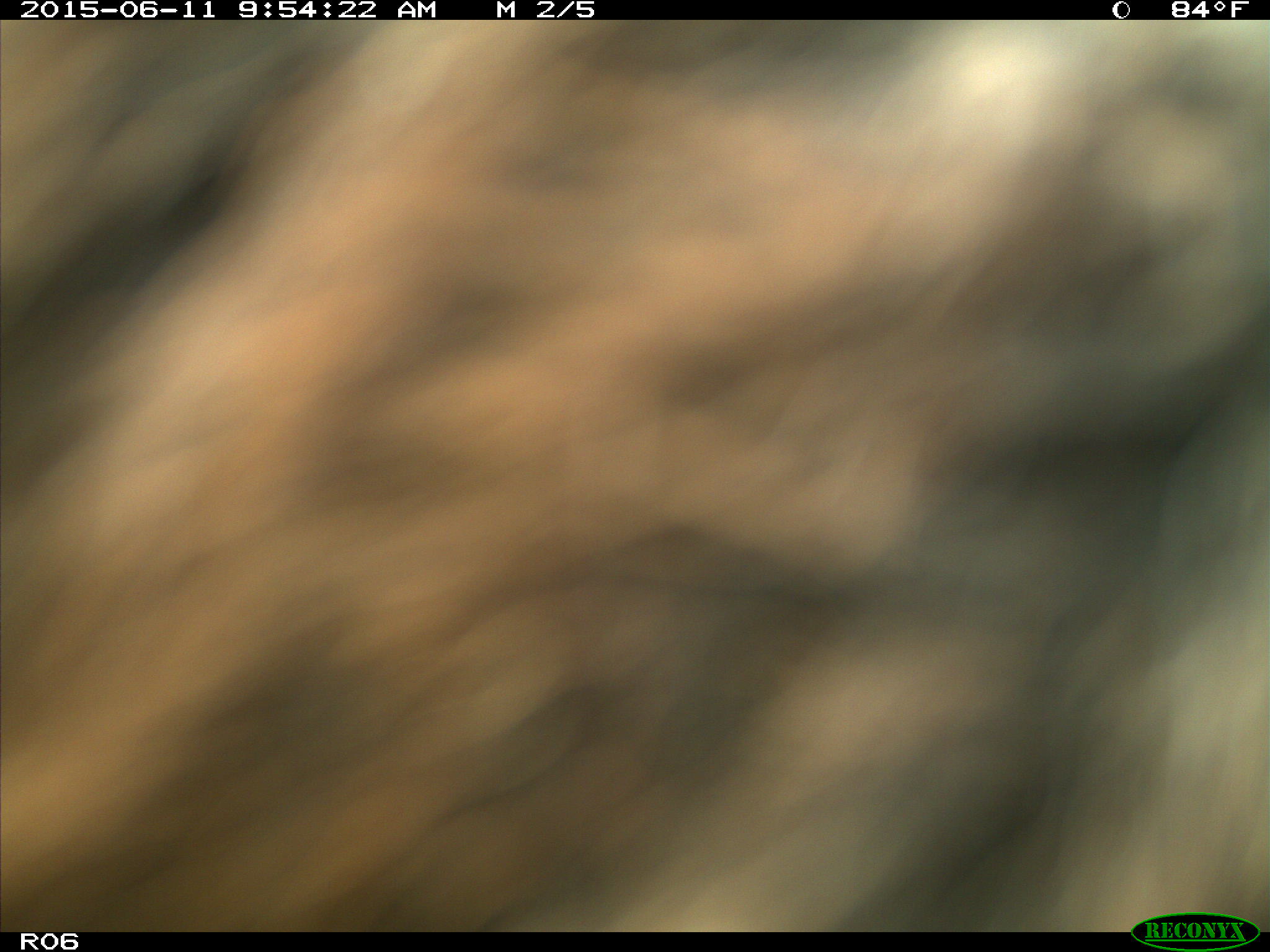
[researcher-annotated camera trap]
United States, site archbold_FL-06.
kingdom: Animalia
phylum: Chordata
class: Mammalia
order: Artiodactyla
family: Bovidae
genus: Bos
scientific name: Bos taurus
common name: domestic cow